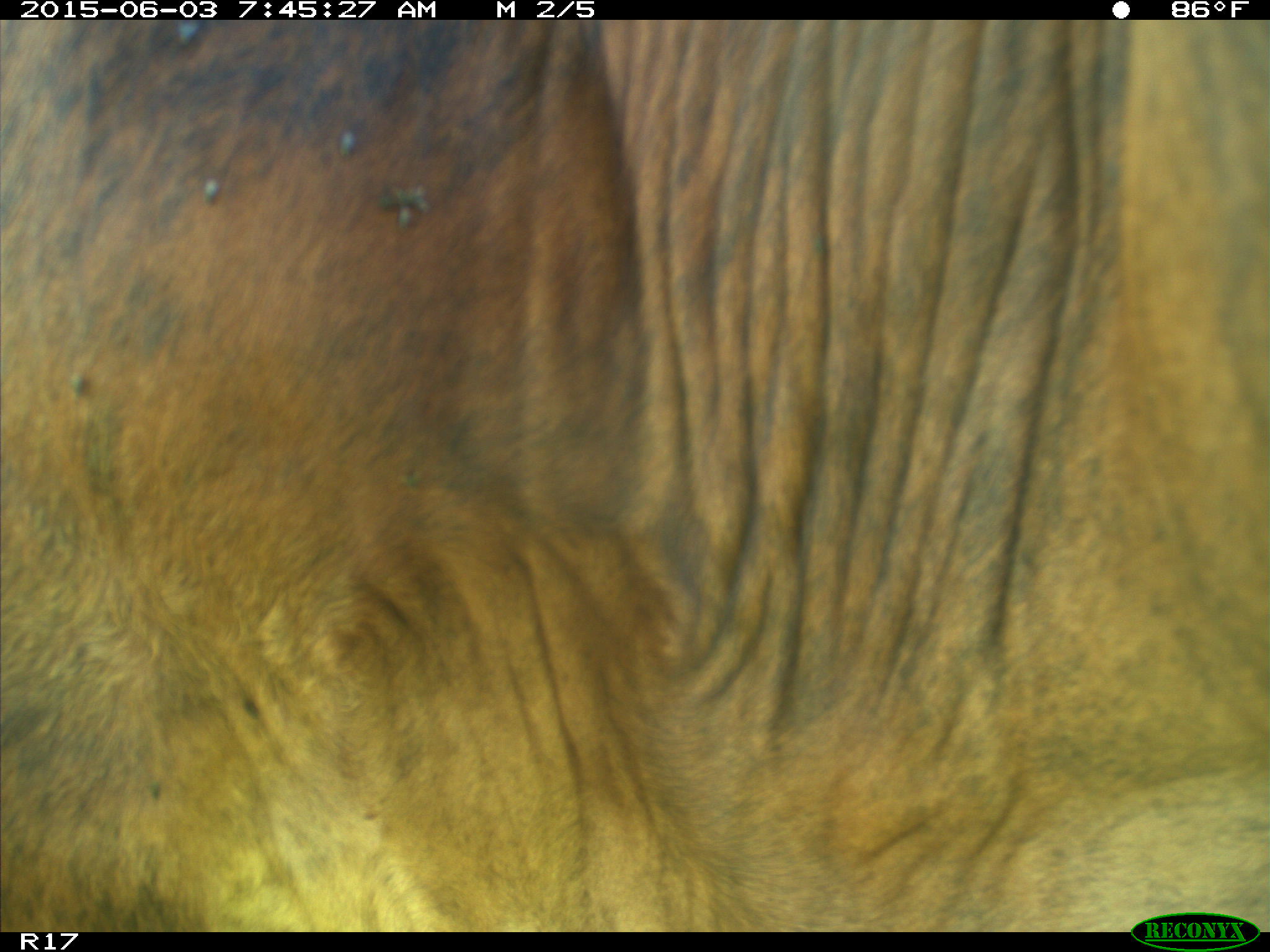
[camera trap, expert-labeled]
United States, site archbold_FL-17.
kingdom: Animalia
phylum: Chordata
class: Mammalia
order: Artiodactyla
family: Bovidae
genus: Bos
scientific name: Bos taurus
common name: domestic cow